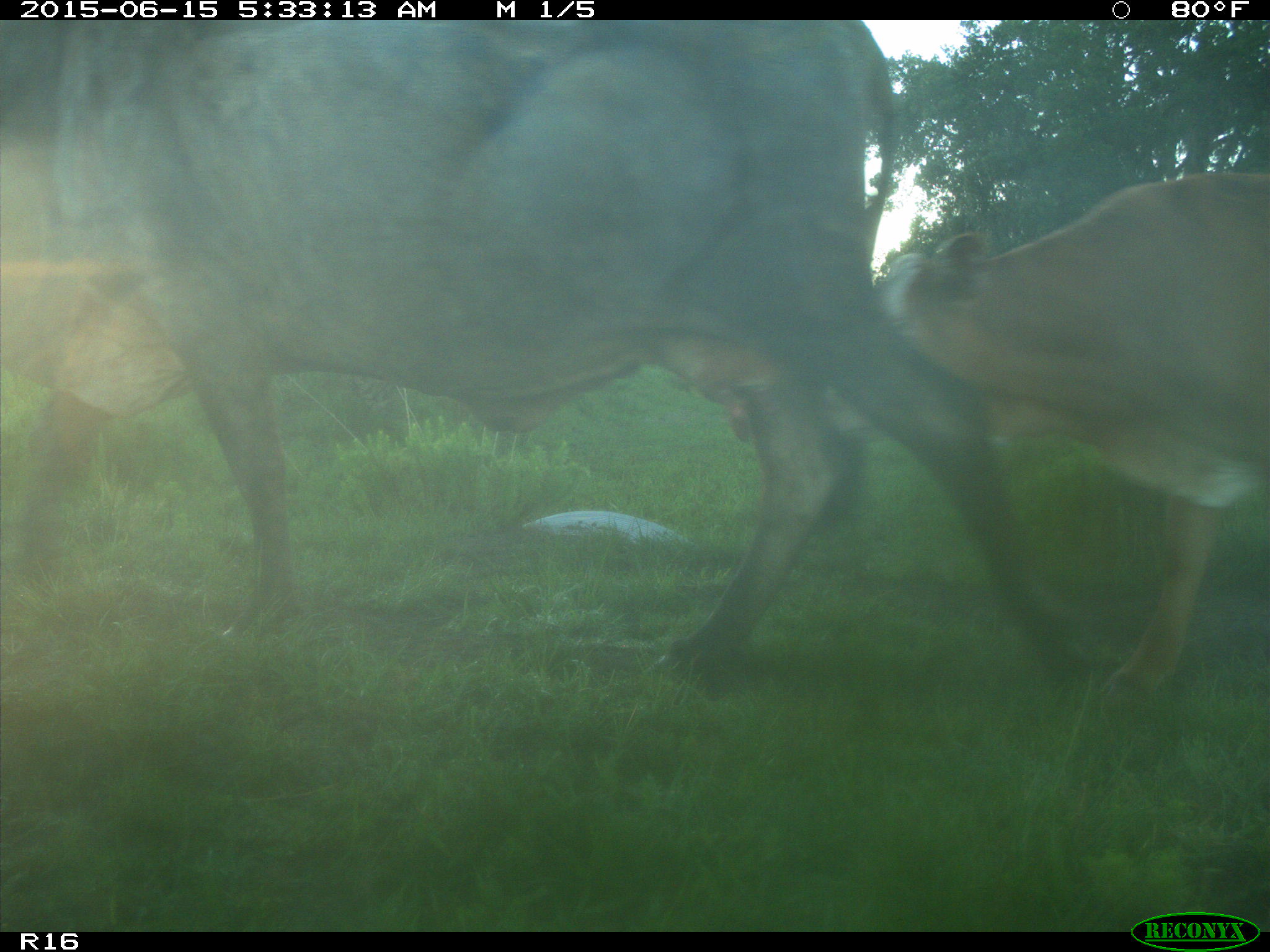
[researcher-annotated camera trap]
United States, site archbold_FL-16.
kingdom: Animalia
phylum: Chordata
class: Mammalia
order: Artiodactyla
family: Bovidae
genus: Bos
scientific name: Bos taurus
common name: domestic cow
Bos taurus (domestic cow).